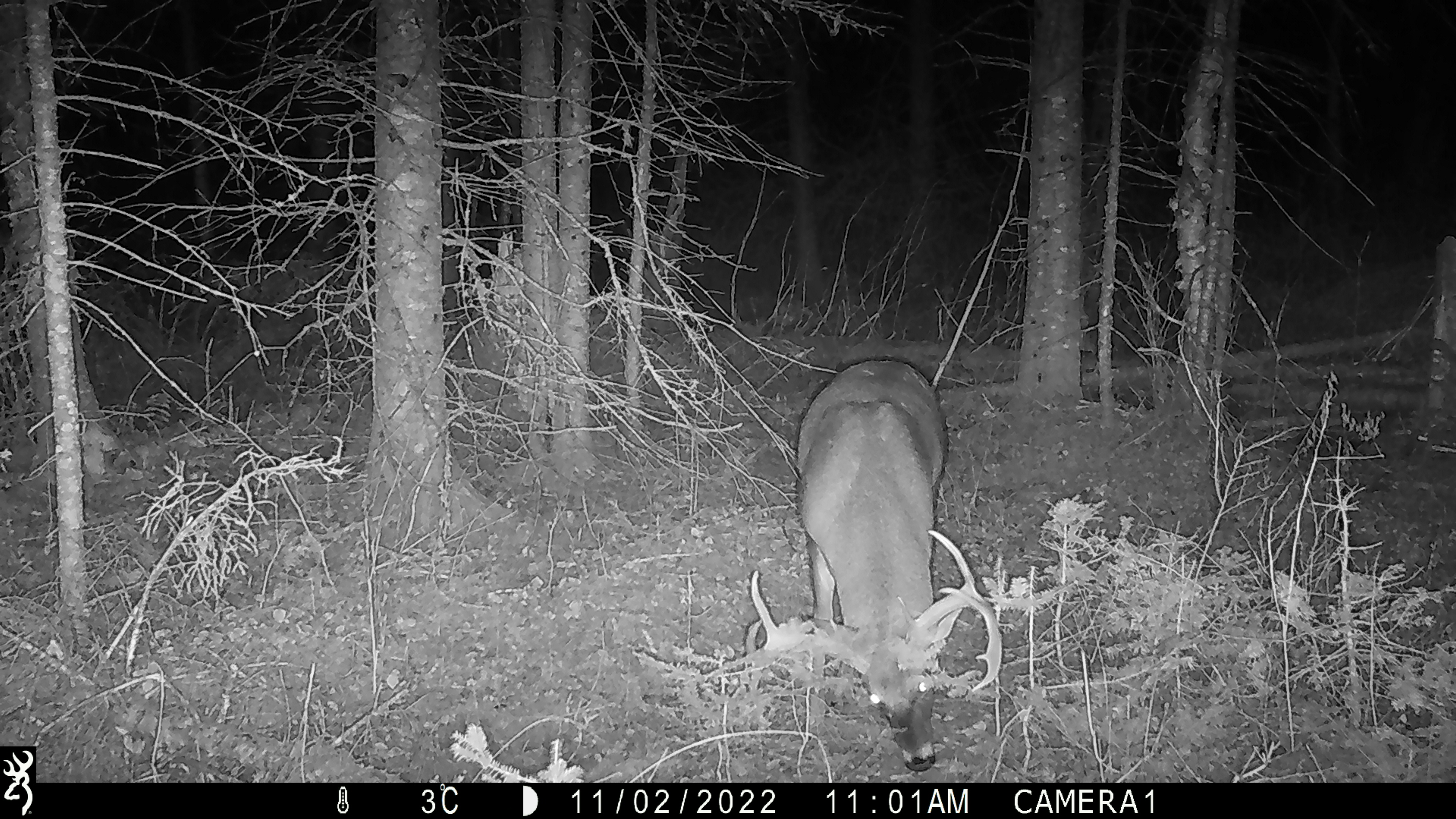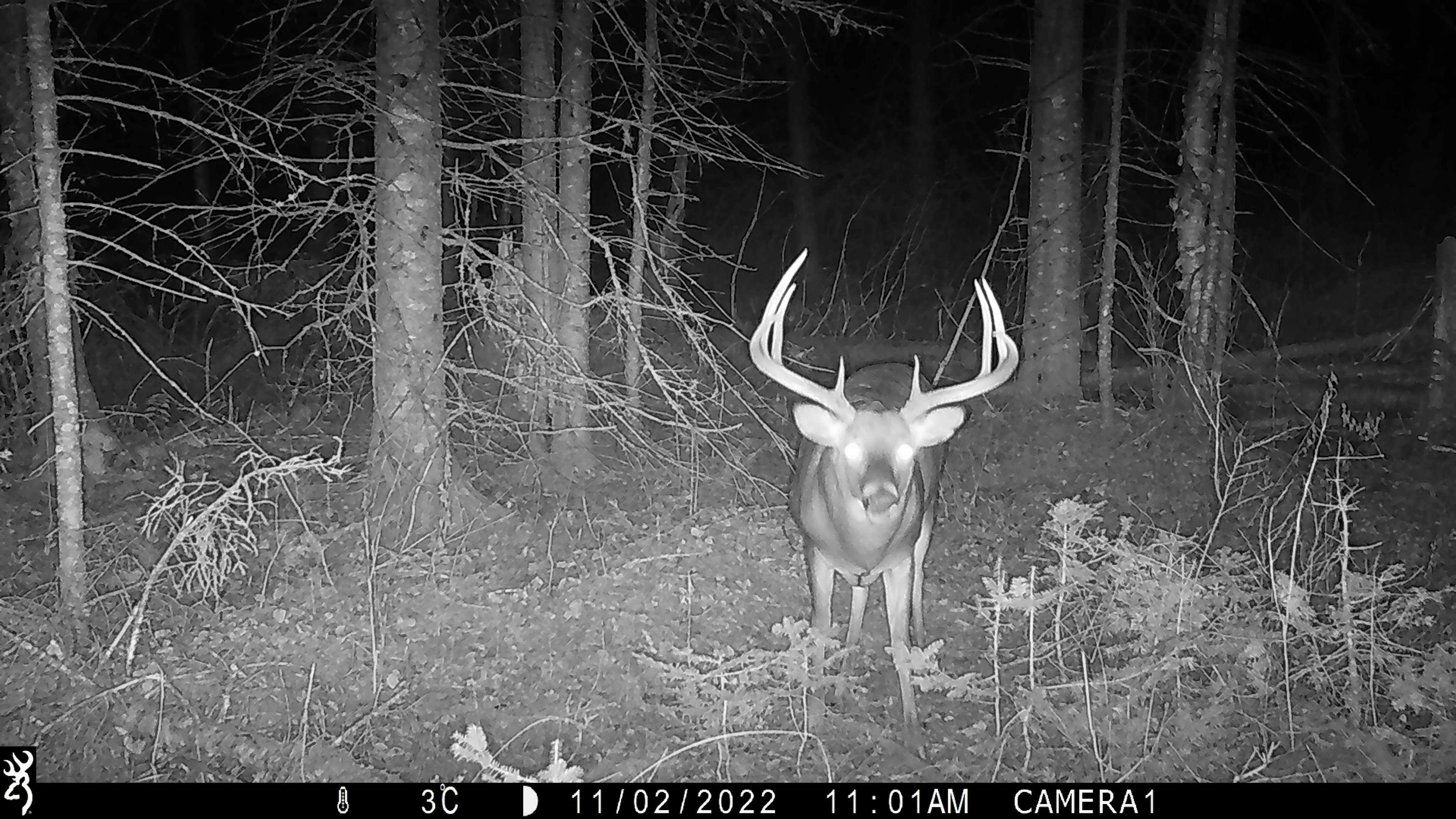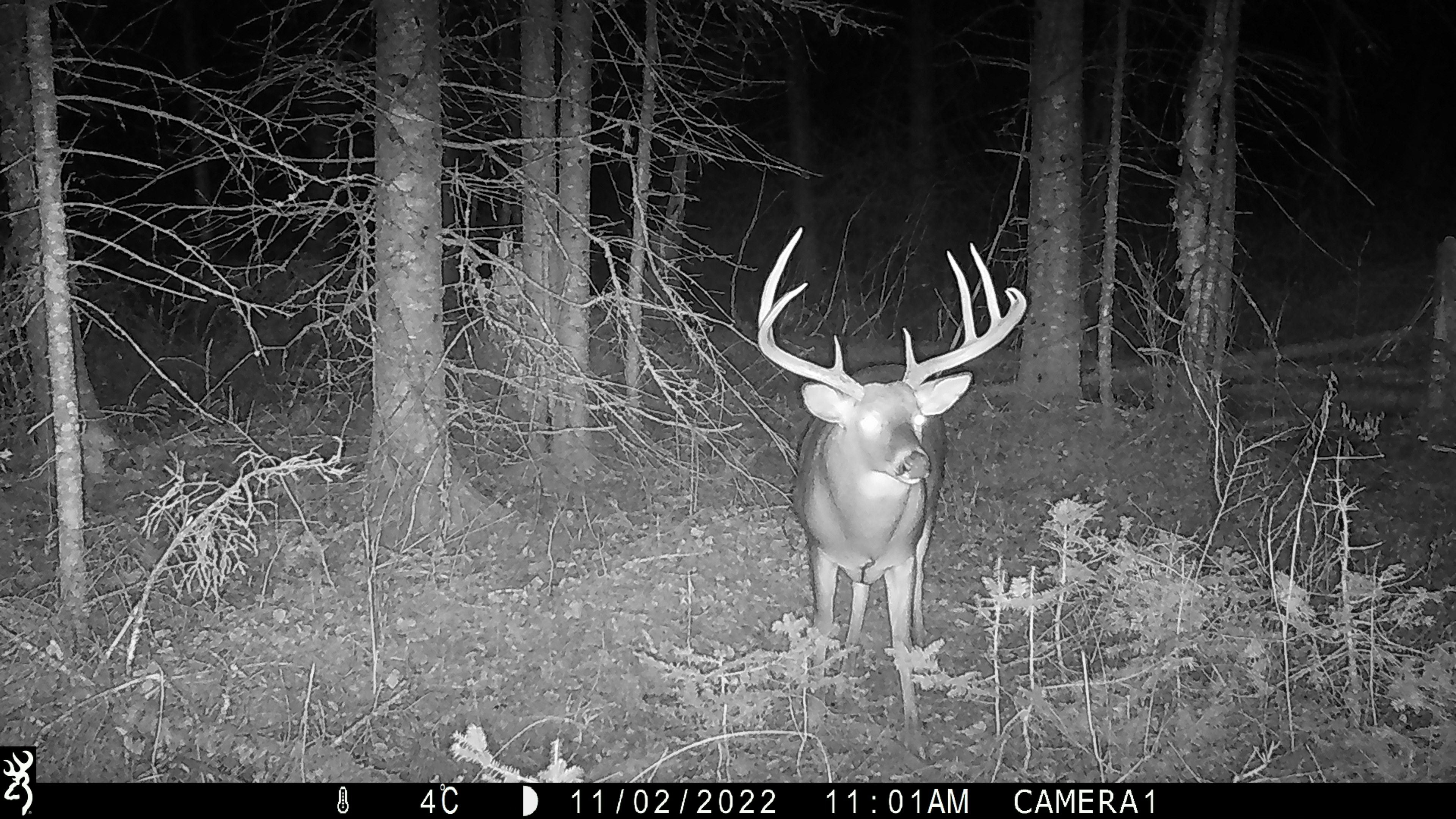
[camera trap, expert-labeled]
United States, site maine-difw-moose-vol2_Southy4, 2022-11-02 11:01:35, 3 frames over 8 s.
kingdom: Animalia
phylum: Chordata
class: Mammalia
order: Artiodactyla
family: Cervidae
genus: Odocoileus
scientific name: Odocoileus virginianus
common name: white-tailed deer